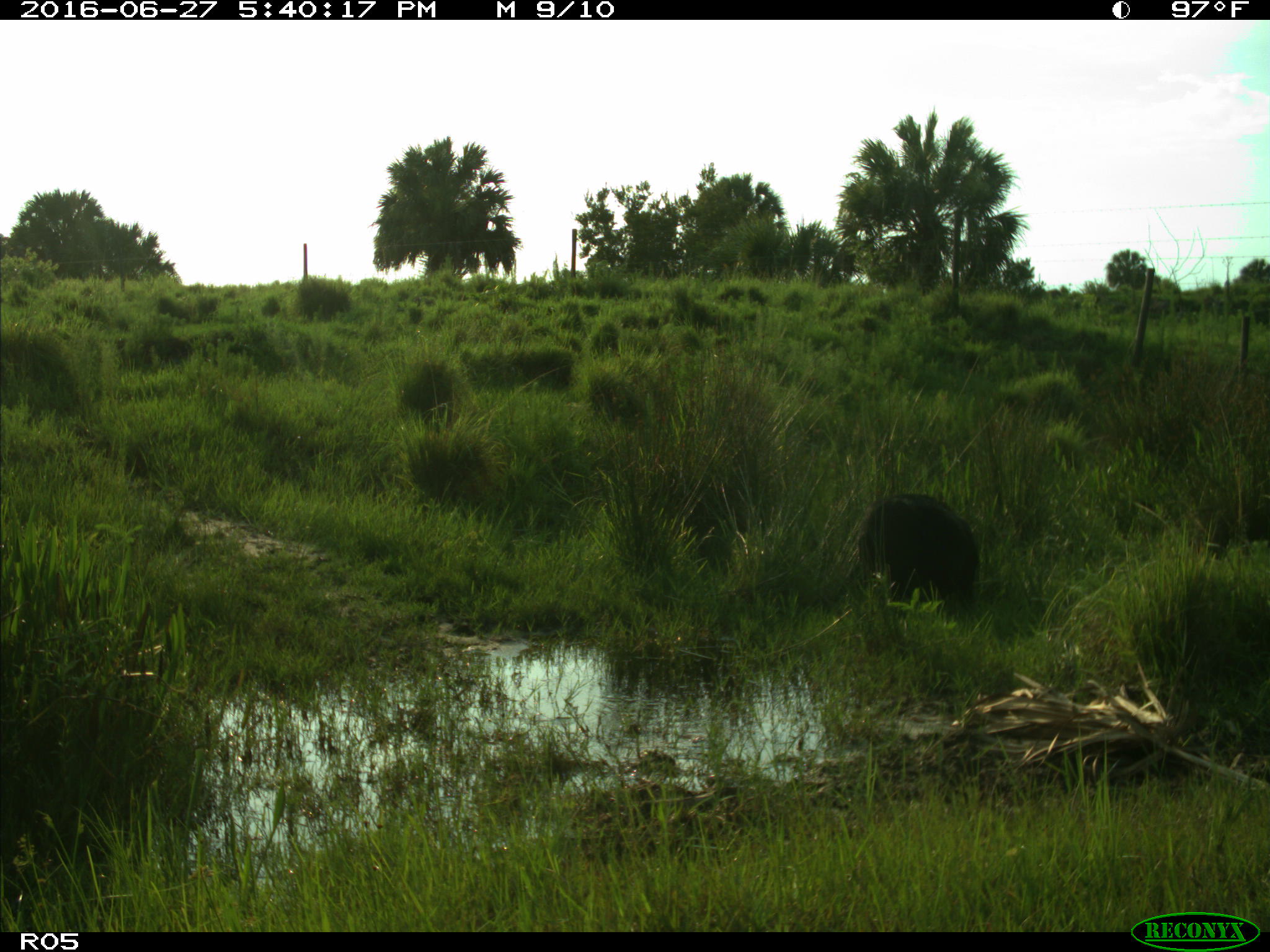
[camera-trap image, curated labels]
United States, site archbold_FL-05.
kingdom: Animalia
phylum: Chordata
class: Mammalia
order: Artiodactyla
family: Suidae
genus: Sus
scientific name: Sus scrofa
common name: wild boar